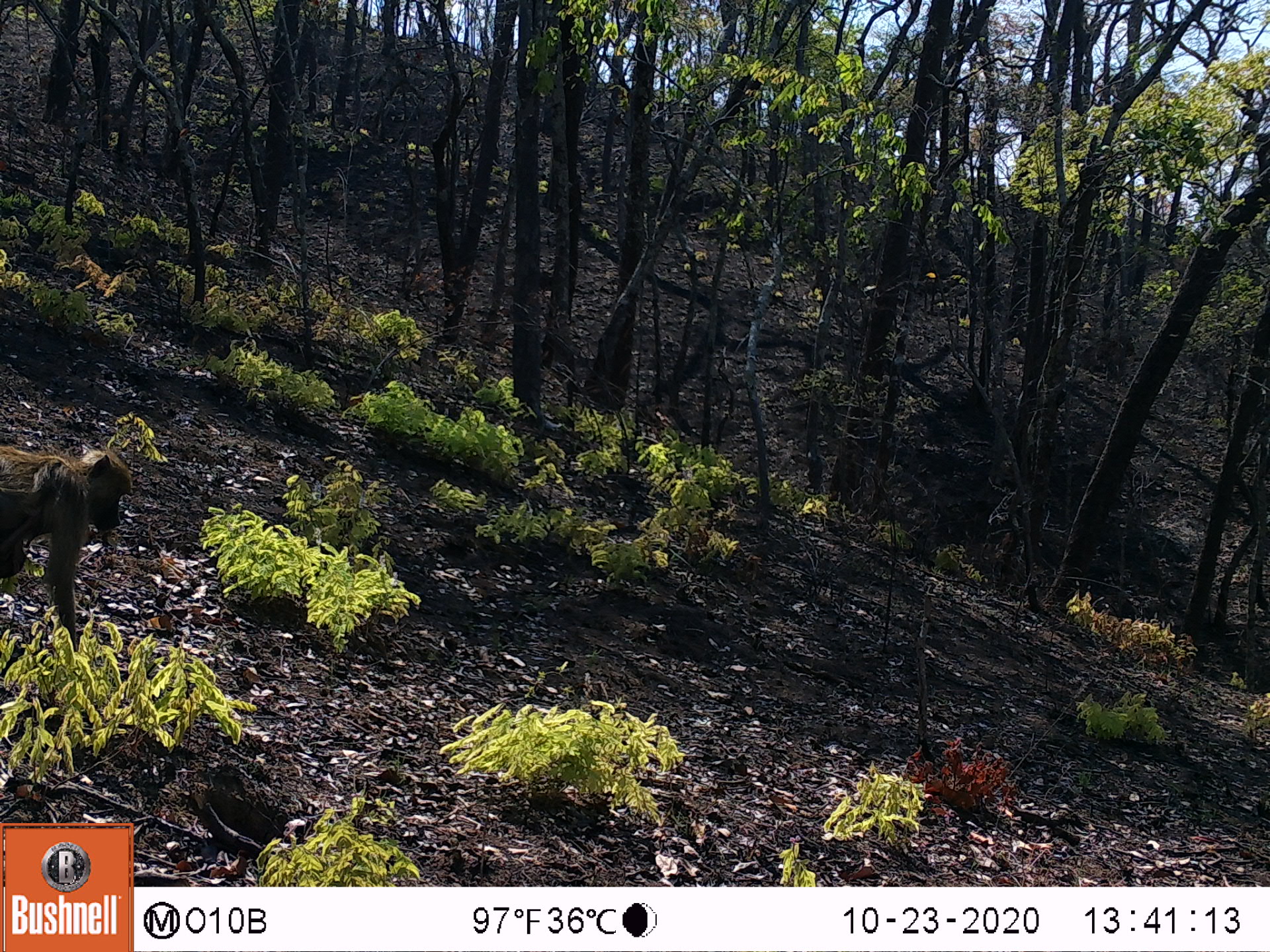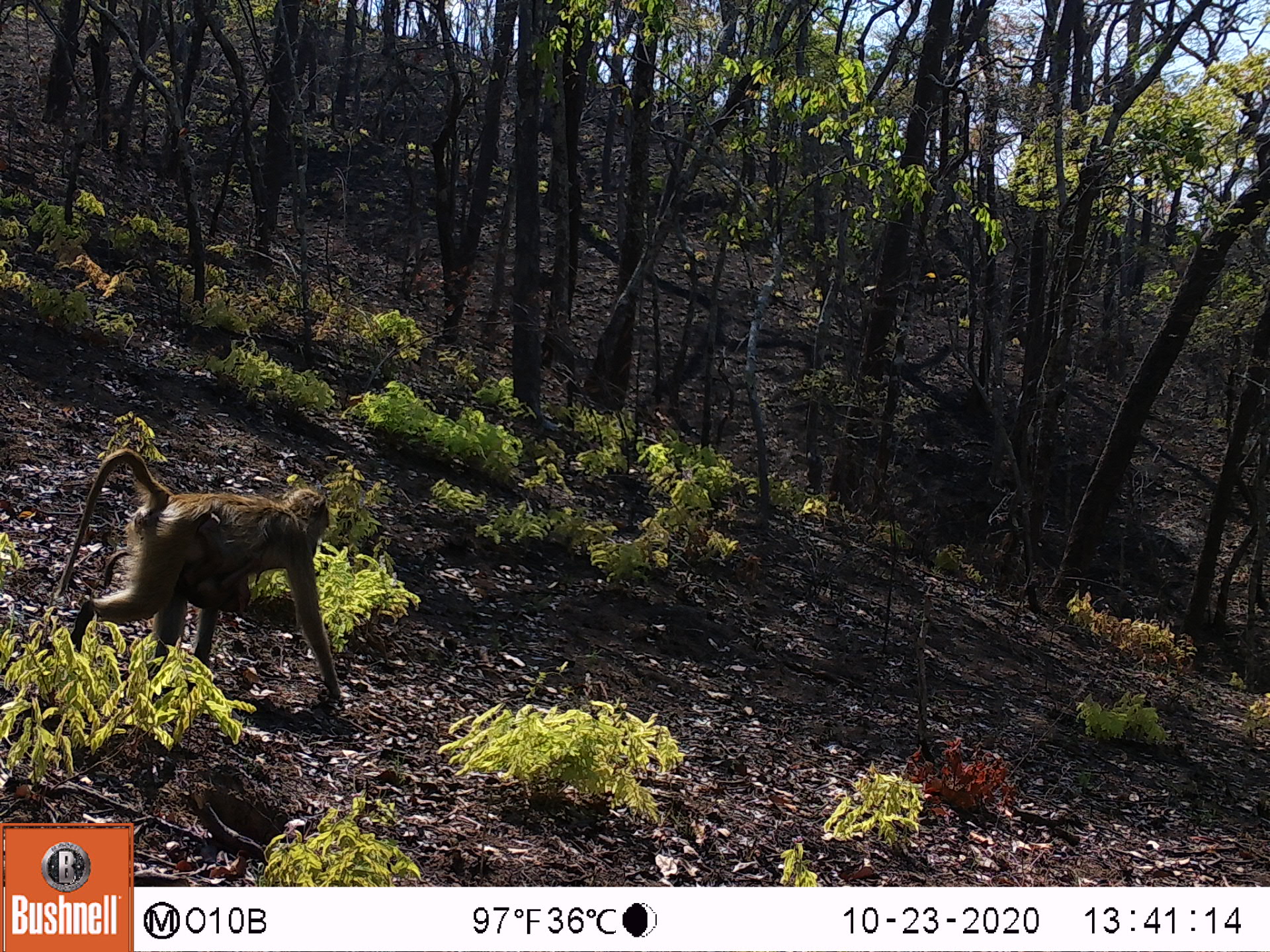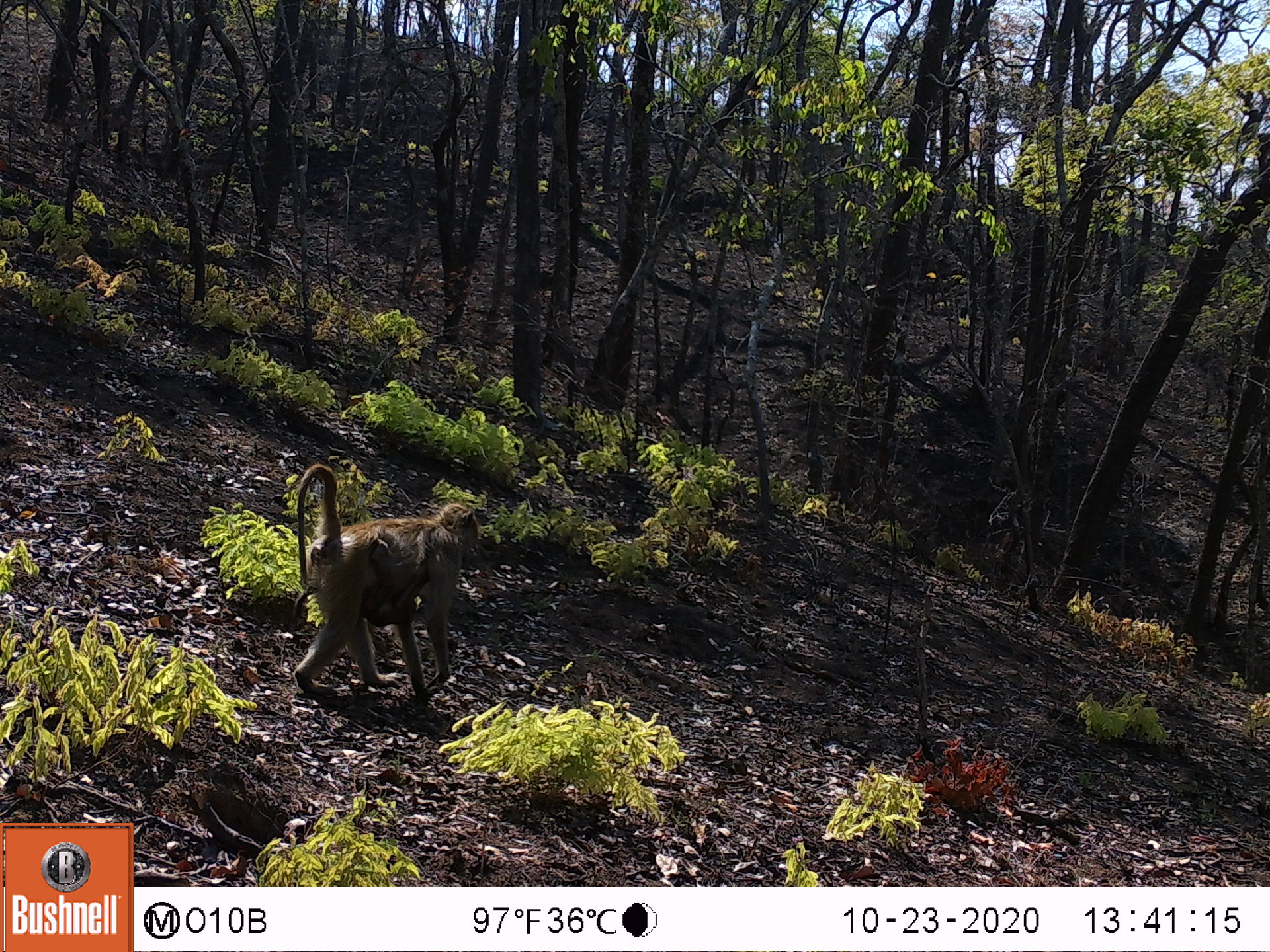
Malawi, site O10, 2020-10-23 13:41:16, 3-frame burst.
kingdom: Animalia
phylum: Chordata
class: Mammalia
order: Primates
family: Cercopithecidae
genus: Papio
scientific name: Papio cynocephalus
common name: yellow baboon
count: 2